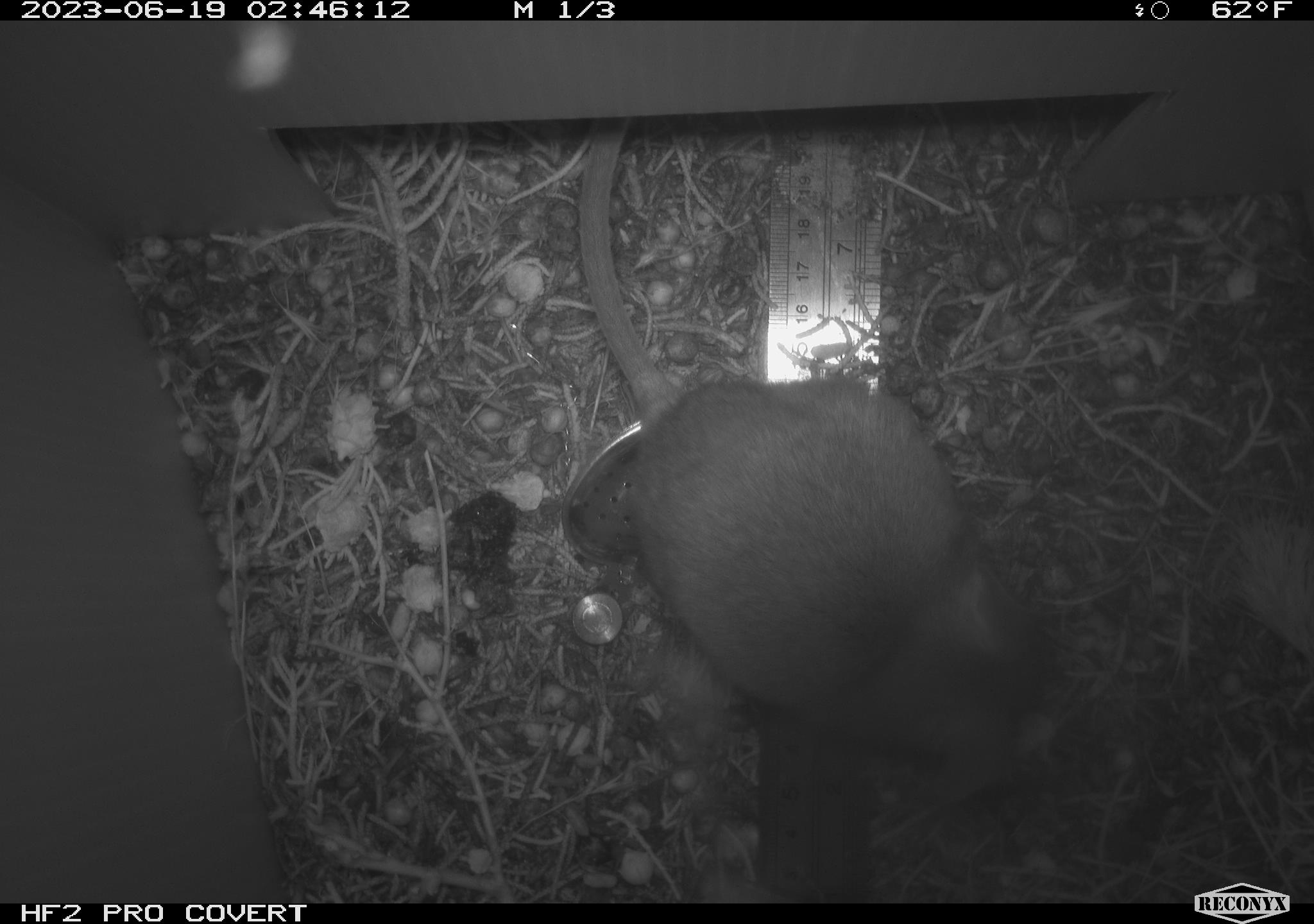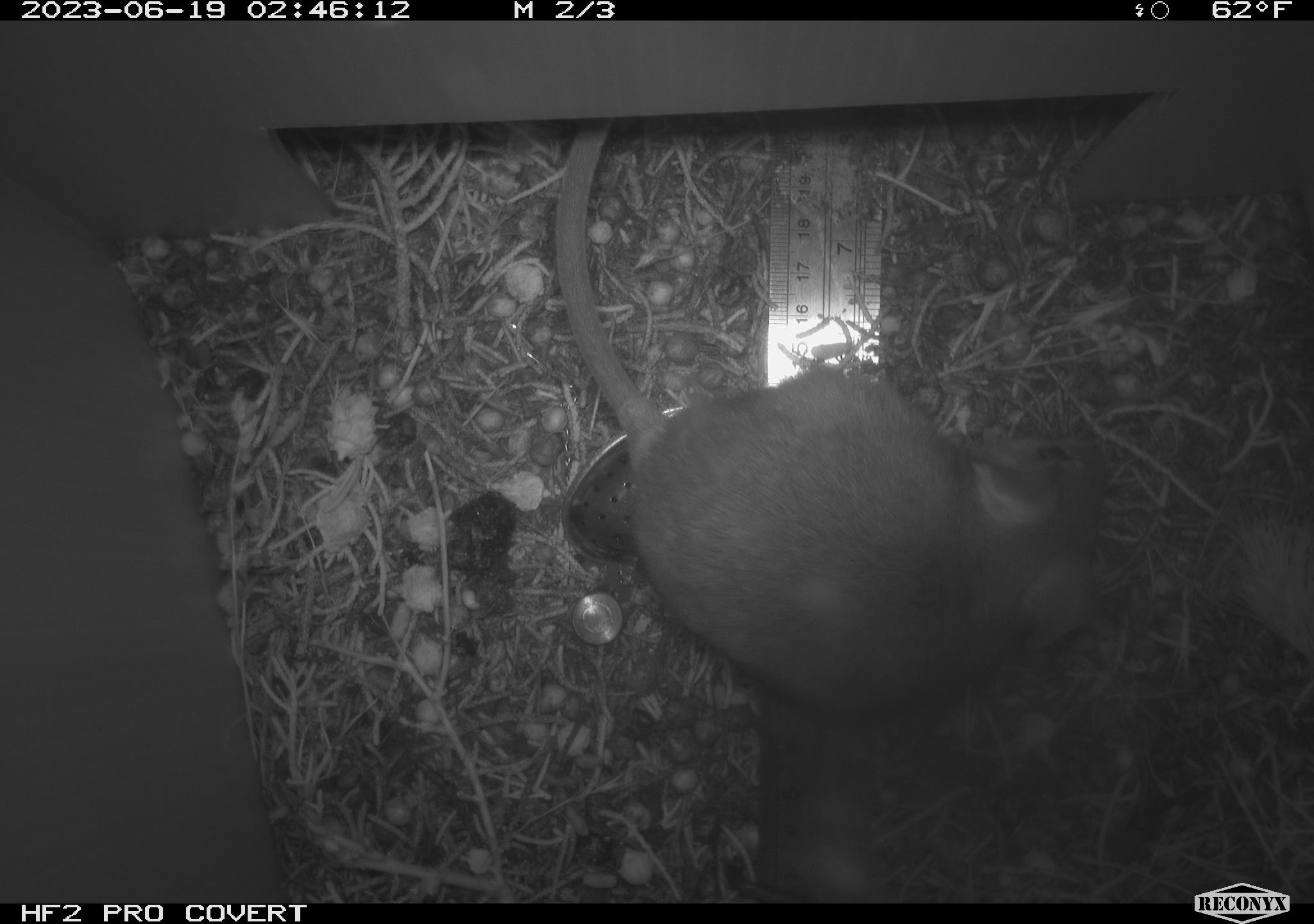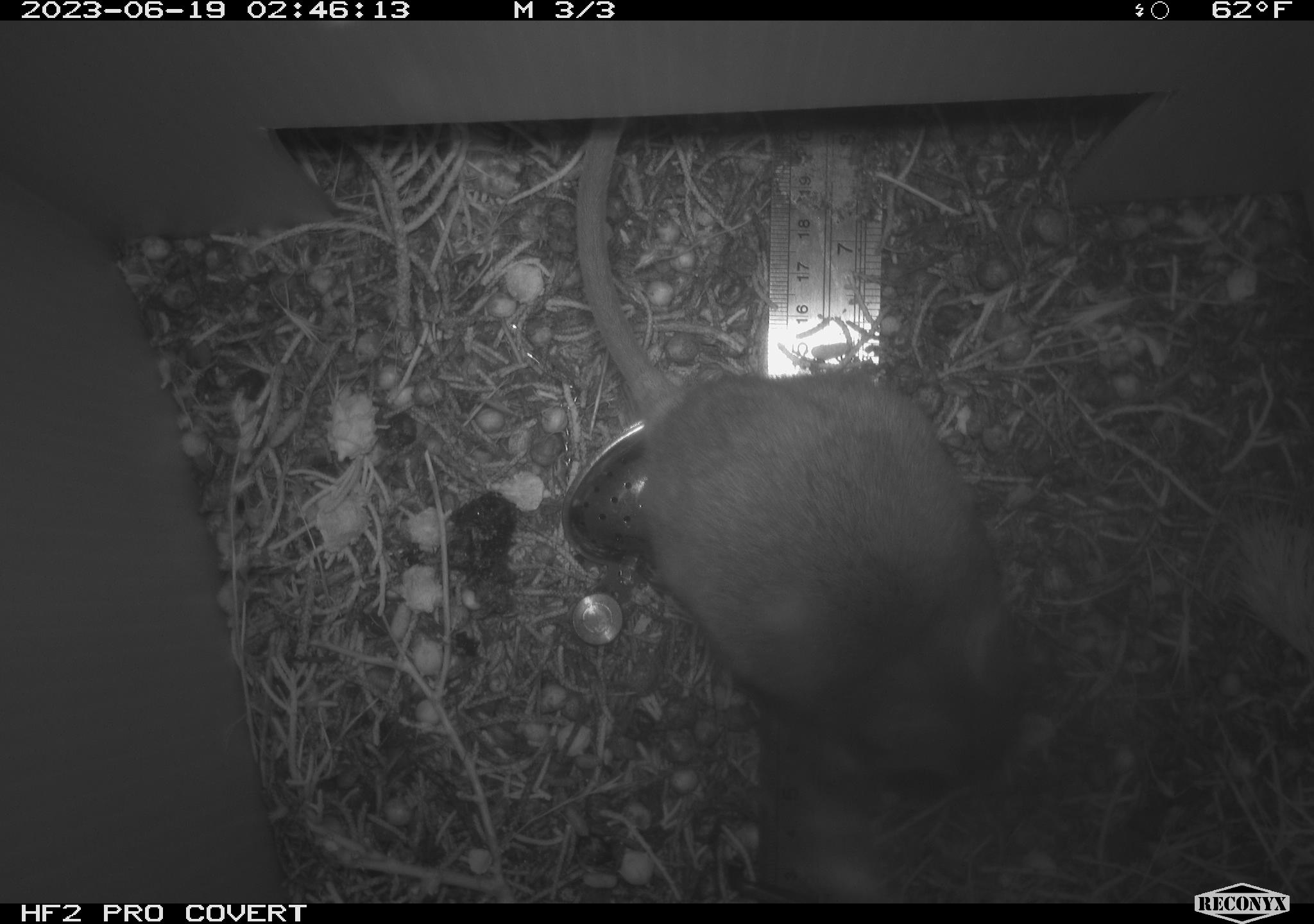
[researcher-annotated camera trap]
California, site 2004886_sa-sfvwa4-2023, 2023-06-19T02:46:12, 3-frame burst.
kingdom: Animalia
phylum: Chordata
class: Mammalia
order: Rodentia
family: Cricetidae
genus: Neotoma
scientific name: Neotoma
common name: pack rat or woodrat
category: neotoma species